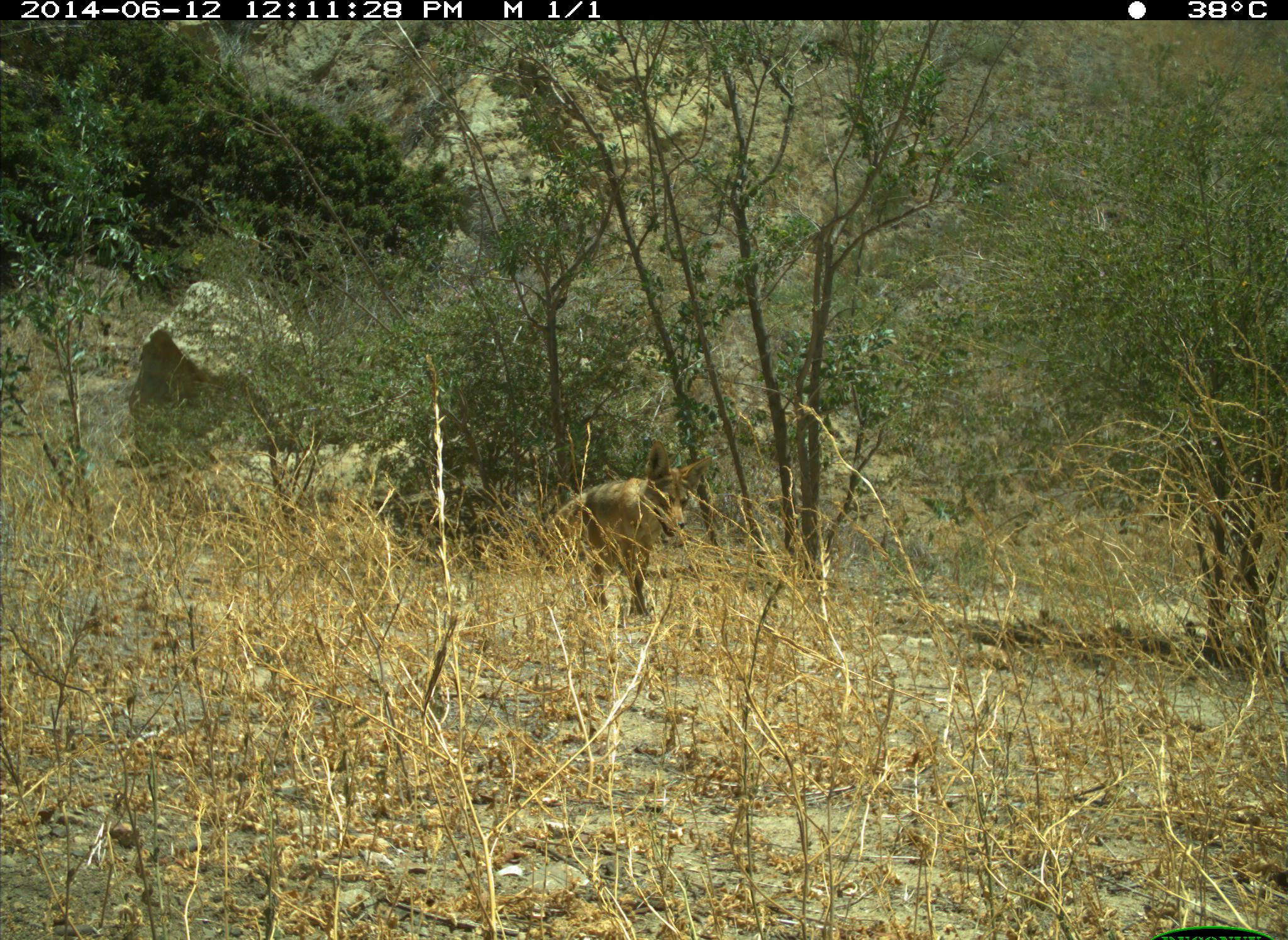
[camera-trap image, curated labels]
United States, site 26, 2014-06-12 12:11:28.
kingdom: Animalia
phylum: Chordata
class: Mammalia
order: Carnivora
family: Canidae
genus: Canis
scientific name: Canis latrans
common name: coyote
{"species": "coyote (Canis latrans)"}